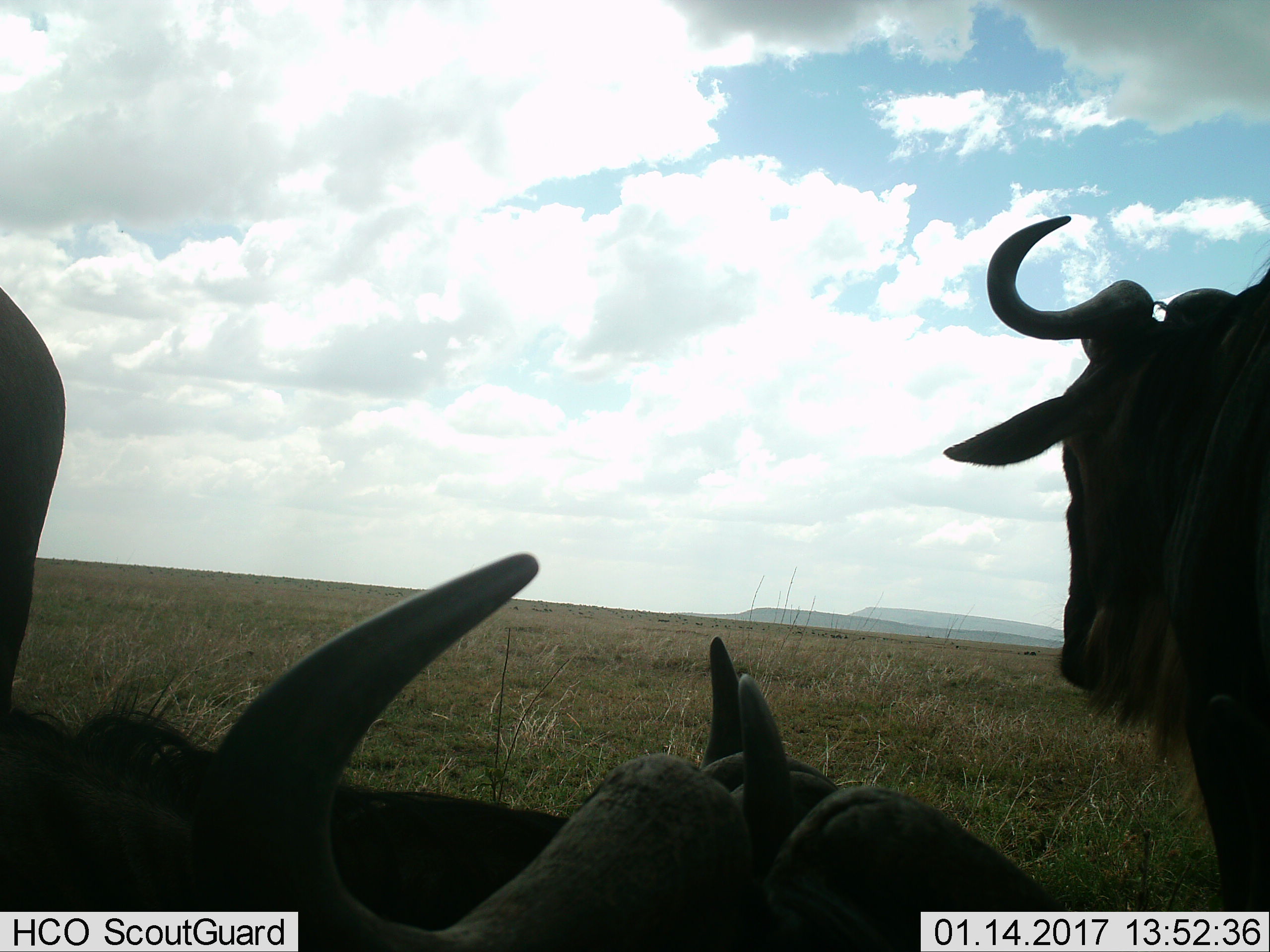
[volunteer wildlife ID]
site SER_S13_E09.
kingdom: Animalia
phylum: Chordata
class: Mammalia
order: Artiodactyla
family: Bovidae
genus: Connochaetes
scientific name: Connochaetes taurinus taurinus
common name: blue wildebeest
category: wildebeestblue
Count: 3.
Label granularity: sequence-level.